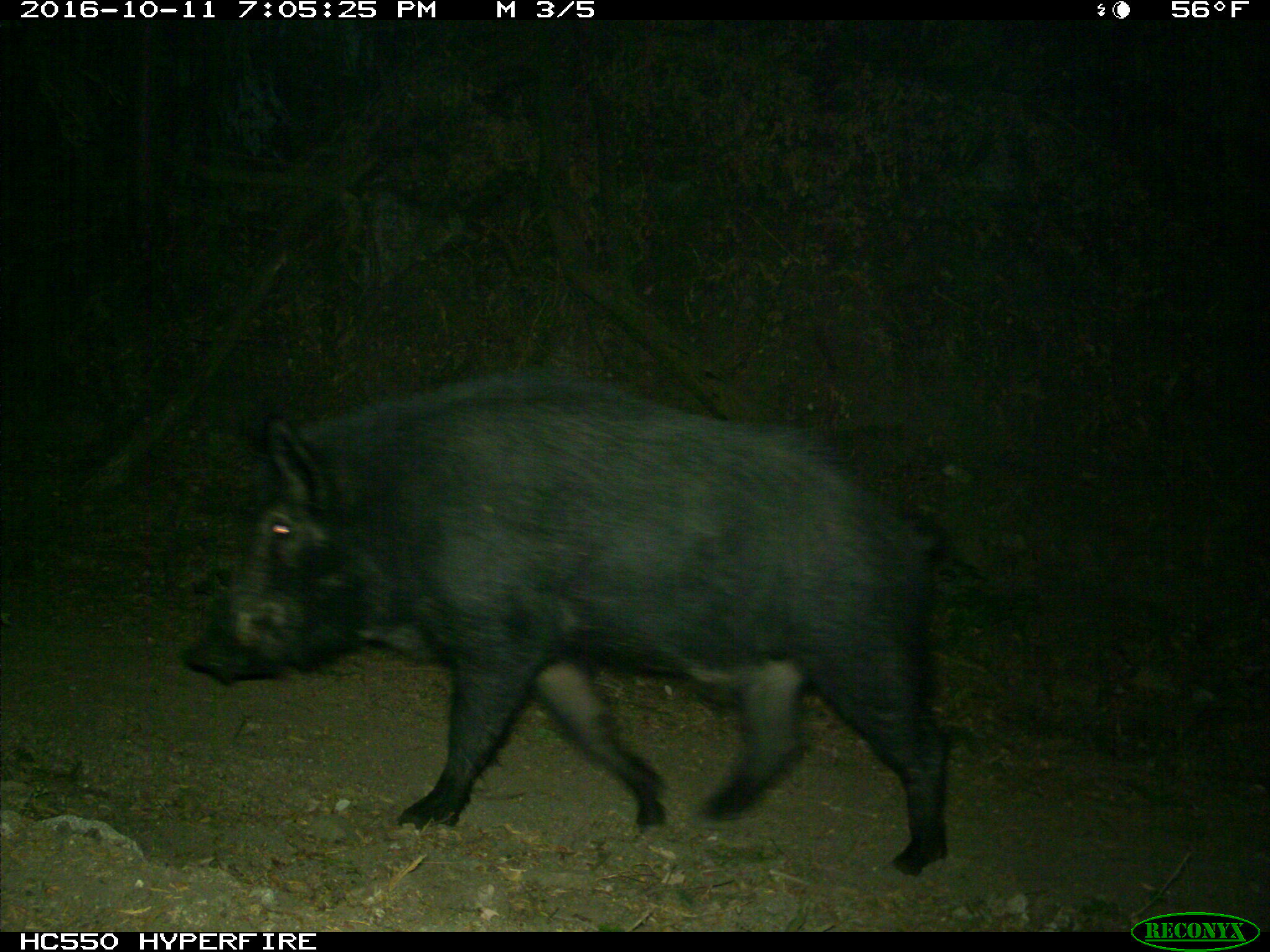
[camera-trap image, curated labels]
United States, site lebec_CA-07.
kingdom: Animalia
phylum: Chordata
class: Mammalia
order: Artiodactyla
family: Suidae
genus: Sus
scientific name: Sus scrofa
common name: wild boar